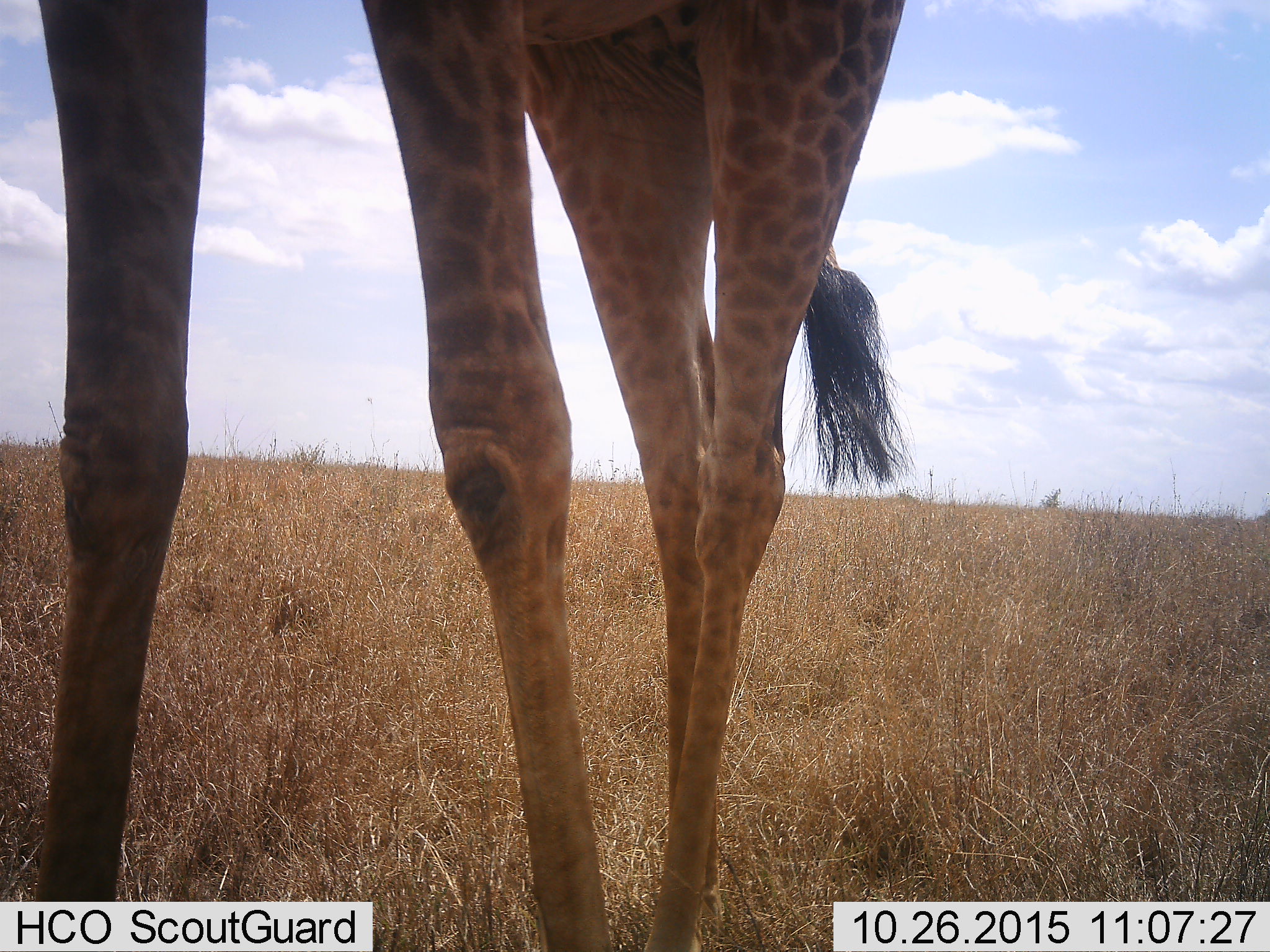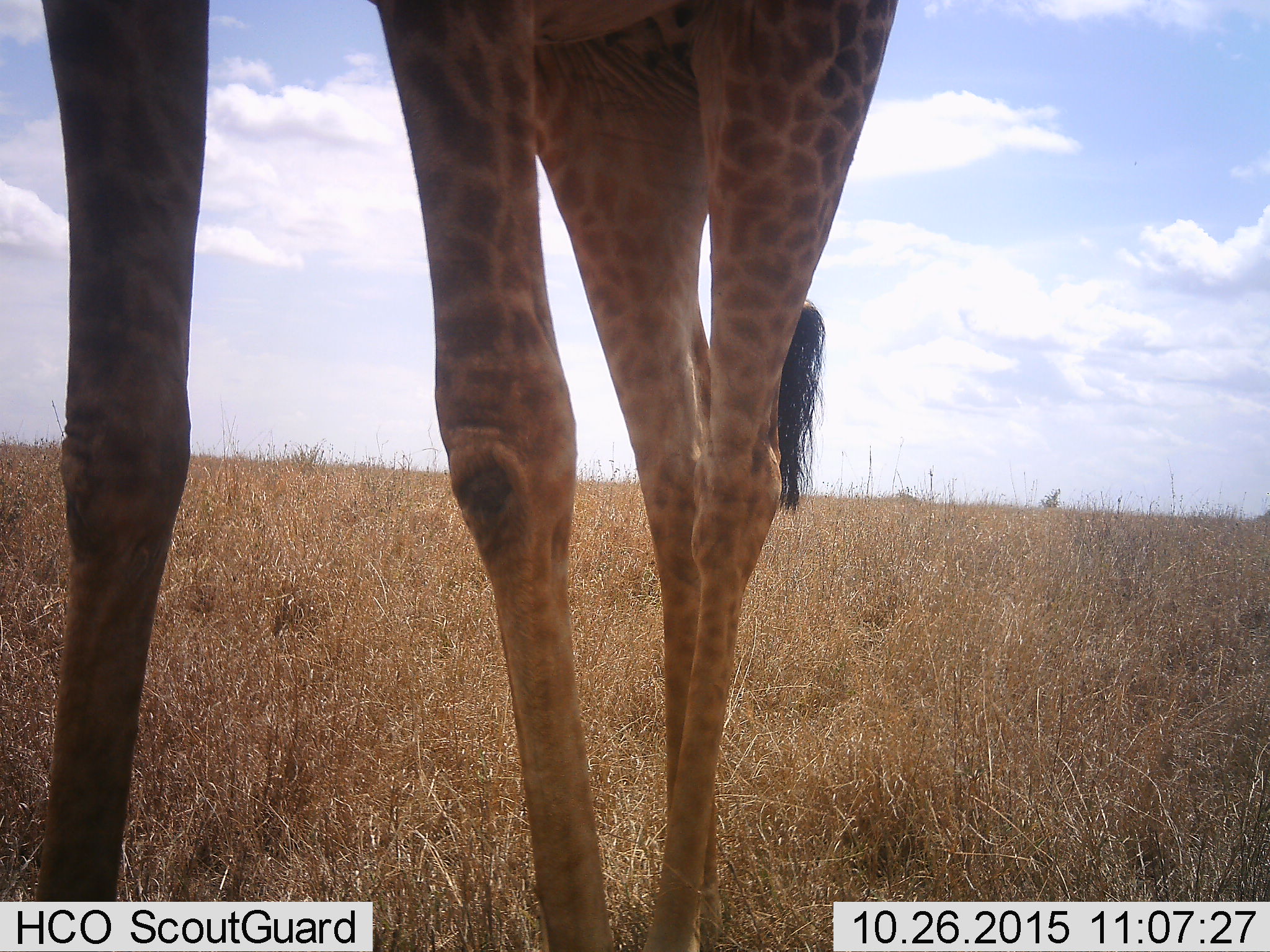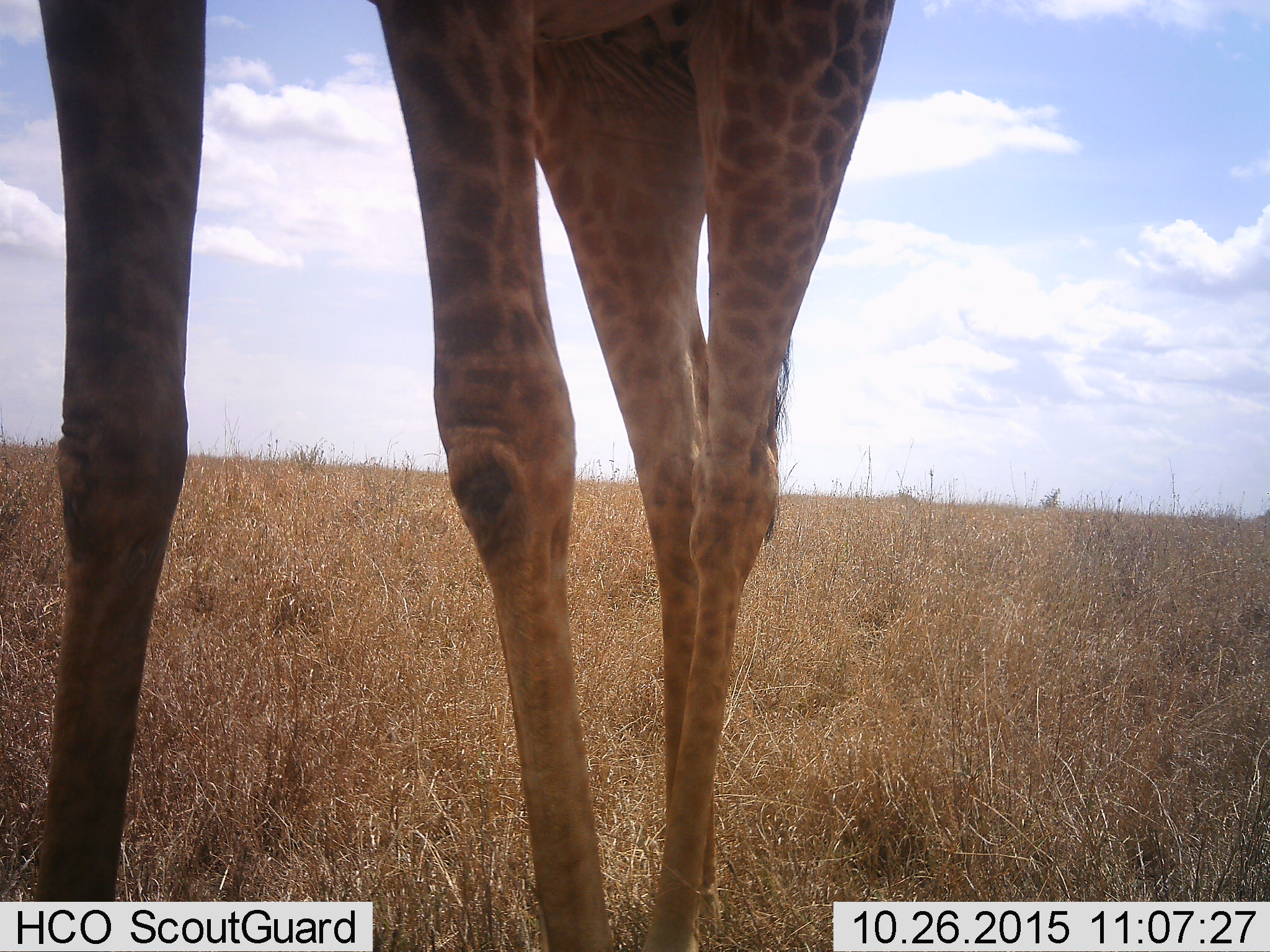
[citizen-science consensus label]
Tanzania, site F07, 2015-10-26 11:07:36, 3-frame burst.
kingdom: Animalia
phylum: Chordata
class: Mammalia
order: Artiodactyla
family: Giraffidae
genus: Giraffa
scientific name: Giraffa camelopardalis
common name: giraffe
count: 1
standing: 95%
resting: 0%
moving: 5%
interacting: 0%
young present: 5%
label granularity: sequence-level